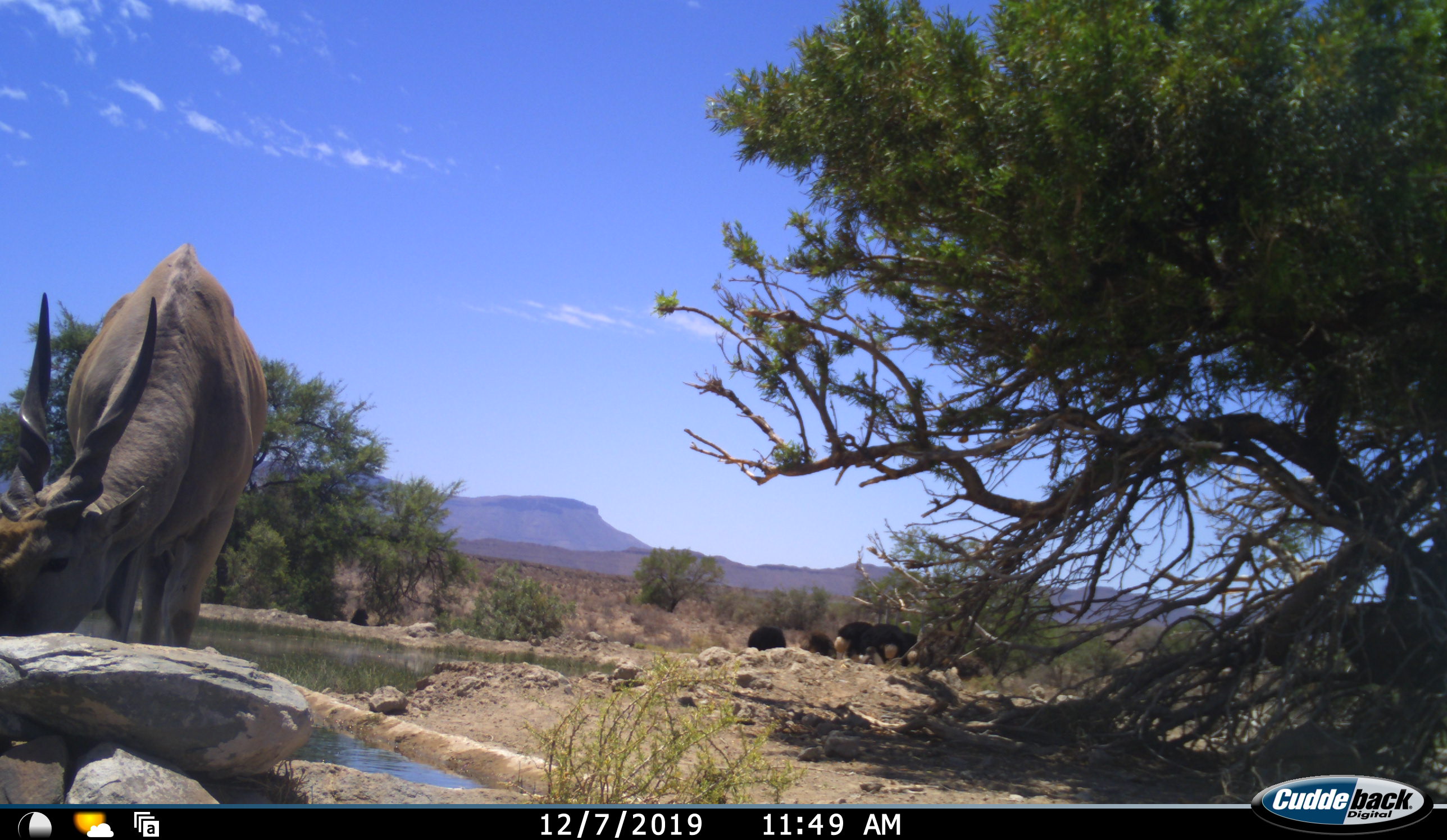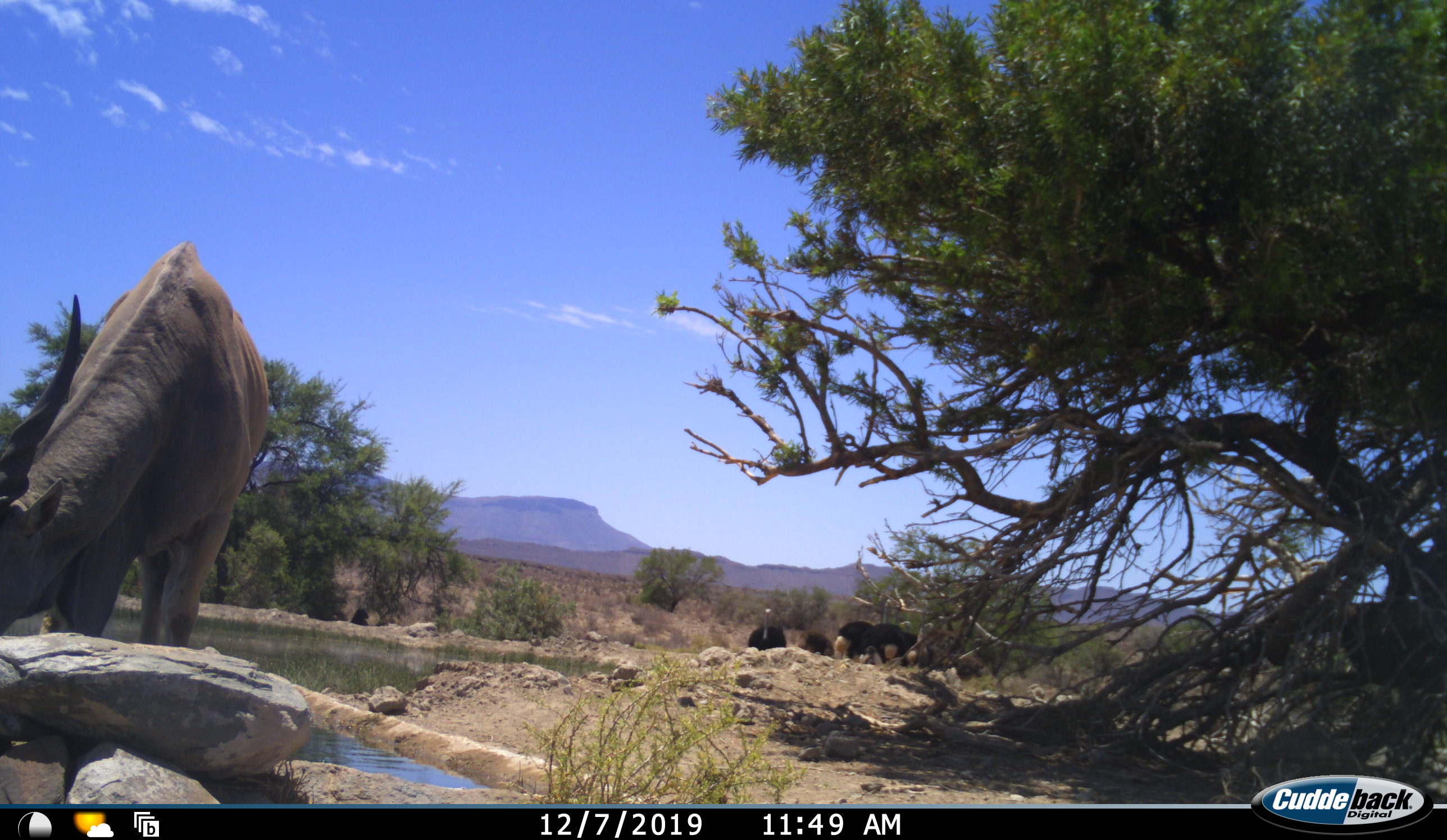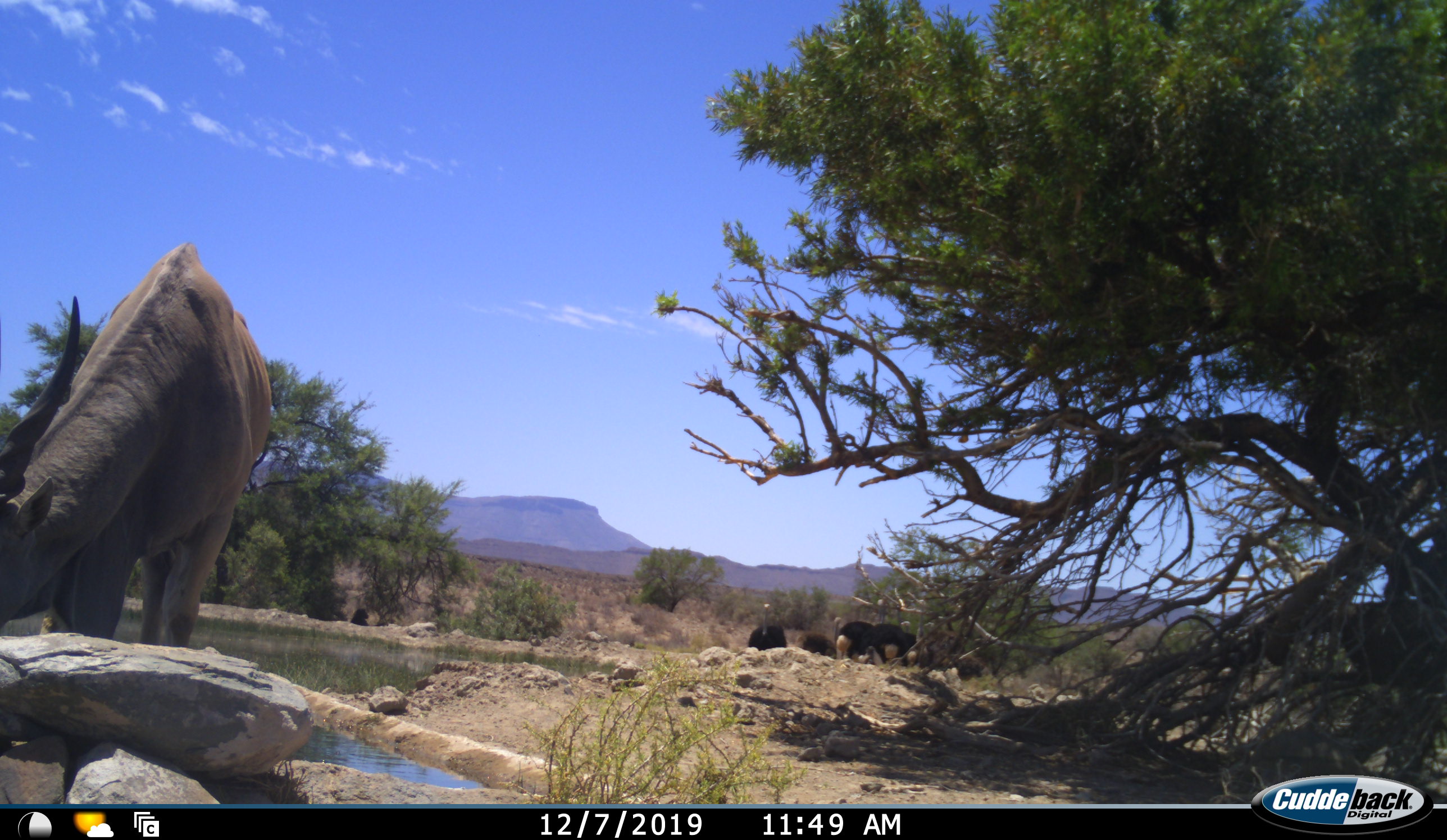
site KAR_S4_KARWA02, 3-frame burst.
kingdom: Animalia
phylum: Chordata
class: Mammalia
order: Artiodactyla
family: Bovidae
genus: Tragelaphus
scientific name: Tragelaphus oryx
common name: eland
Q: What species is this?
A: Eland (Tragelaphus oryx).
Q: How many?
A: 1.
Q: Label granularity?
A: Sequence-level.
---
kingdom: Animalia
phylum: Chordata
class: Aves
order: Struthioniformes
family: Struthionidae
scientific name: Struthionidae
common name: ostrich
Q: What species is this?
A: Ostrich (Struthionidae).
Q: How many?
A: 4.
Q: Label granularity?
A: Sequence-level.